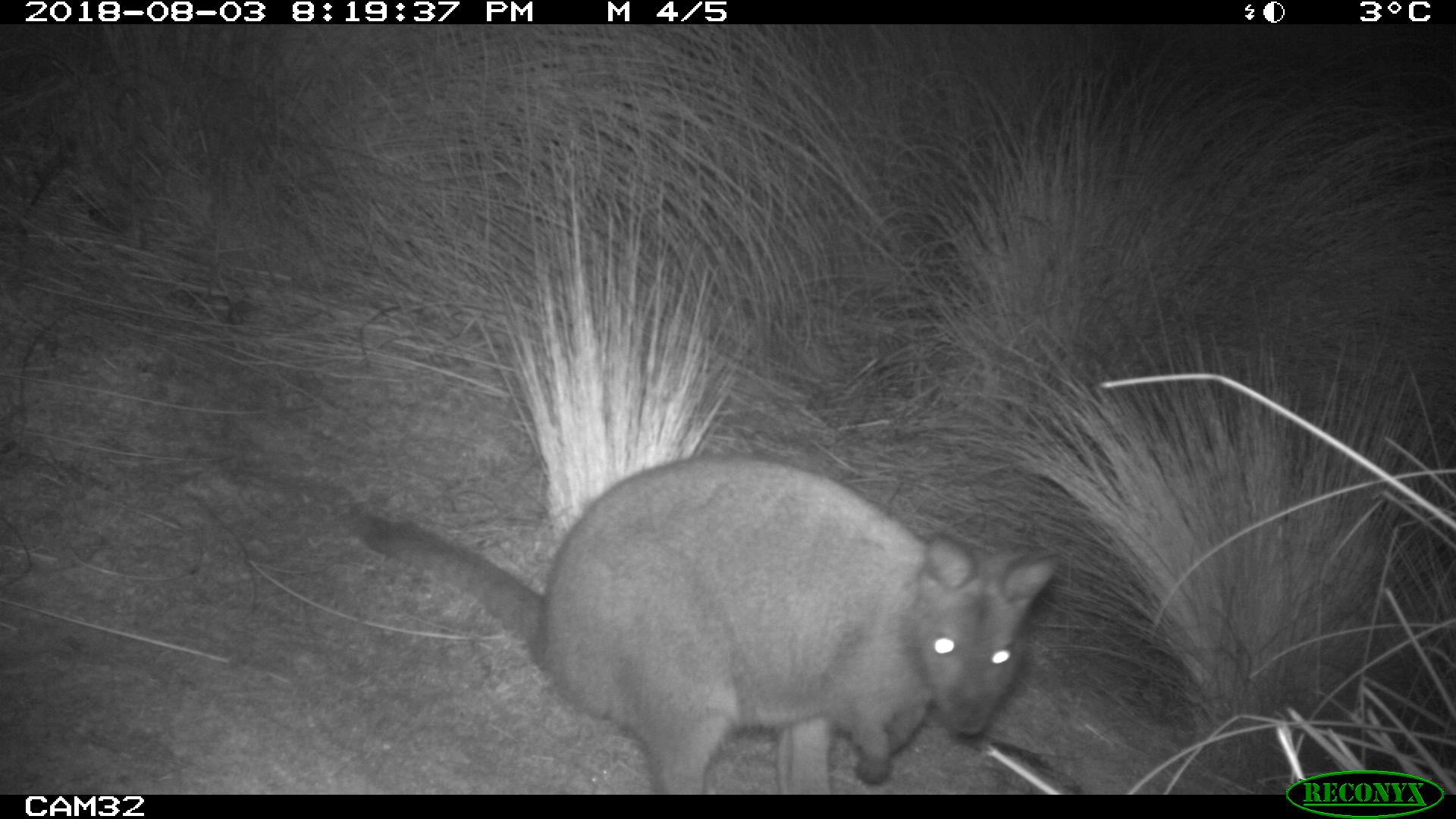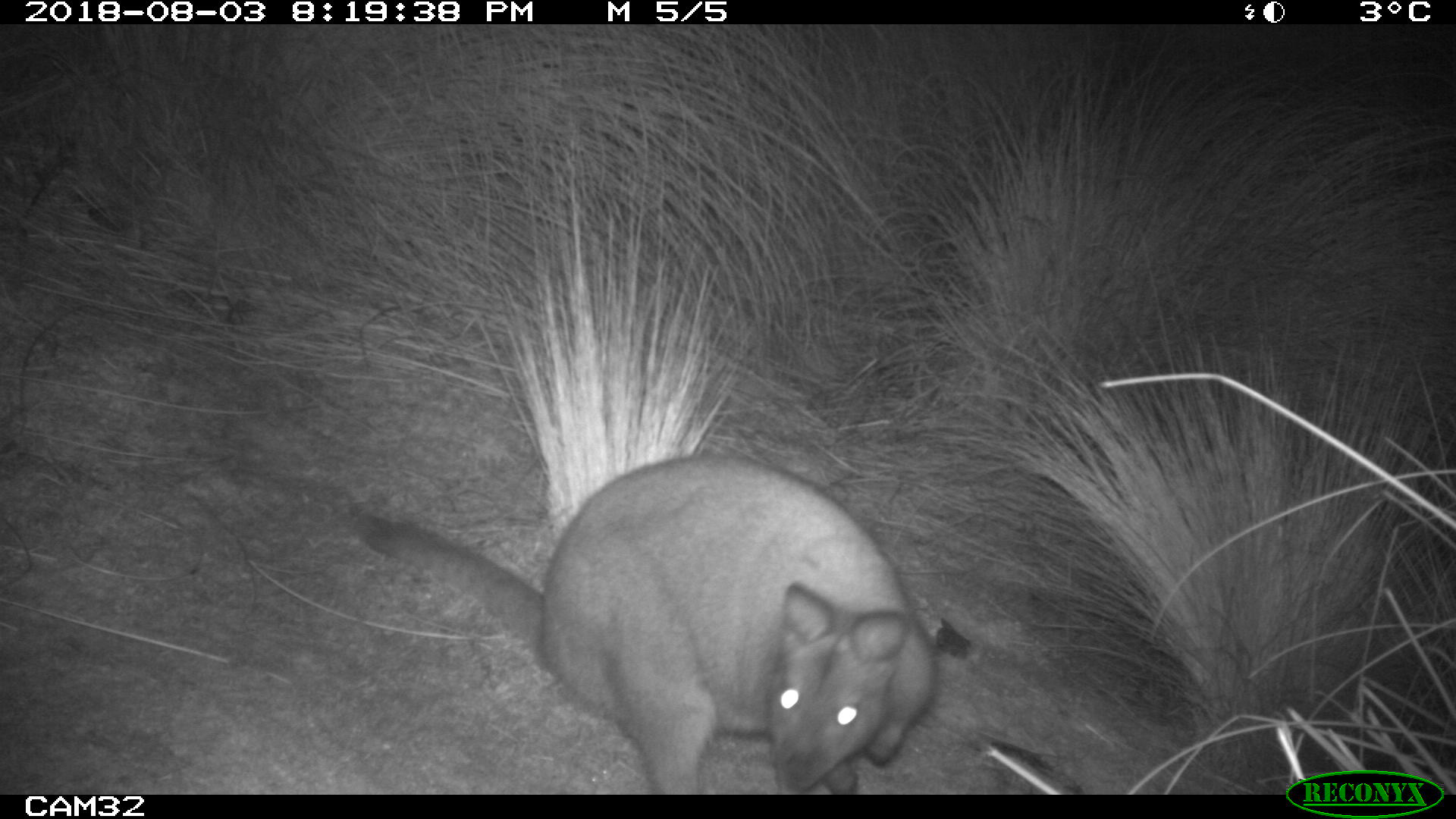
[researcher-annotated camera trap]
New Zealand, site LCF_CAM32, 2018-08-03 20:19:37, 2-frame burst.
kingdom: Animalia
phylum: Chordata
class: Mammalia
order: Diprotodontia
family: Macropodidae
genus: Notamacropus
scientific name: Notamacropus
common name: wallaby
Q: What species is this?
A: Wallaby (Notamacropus).